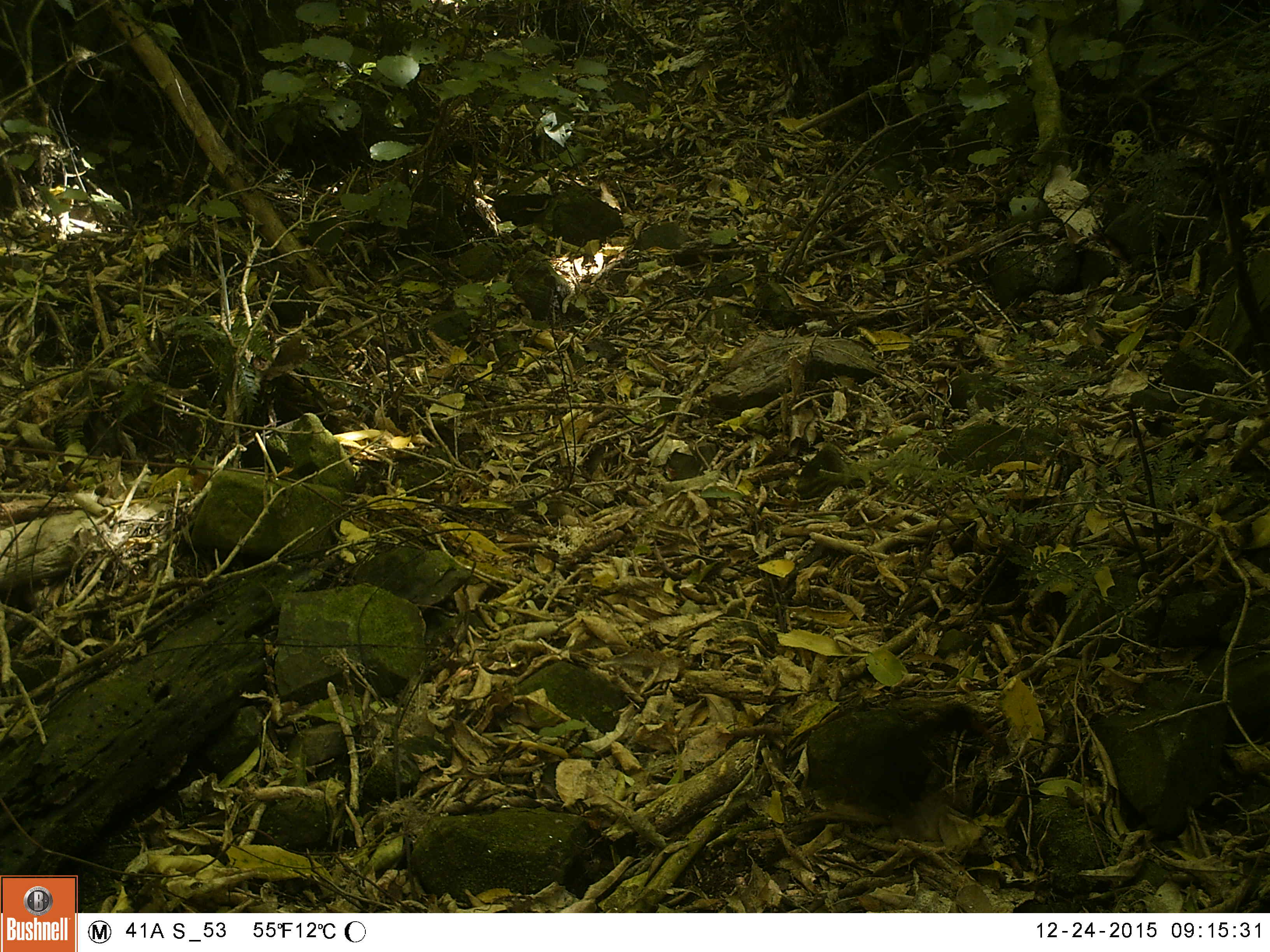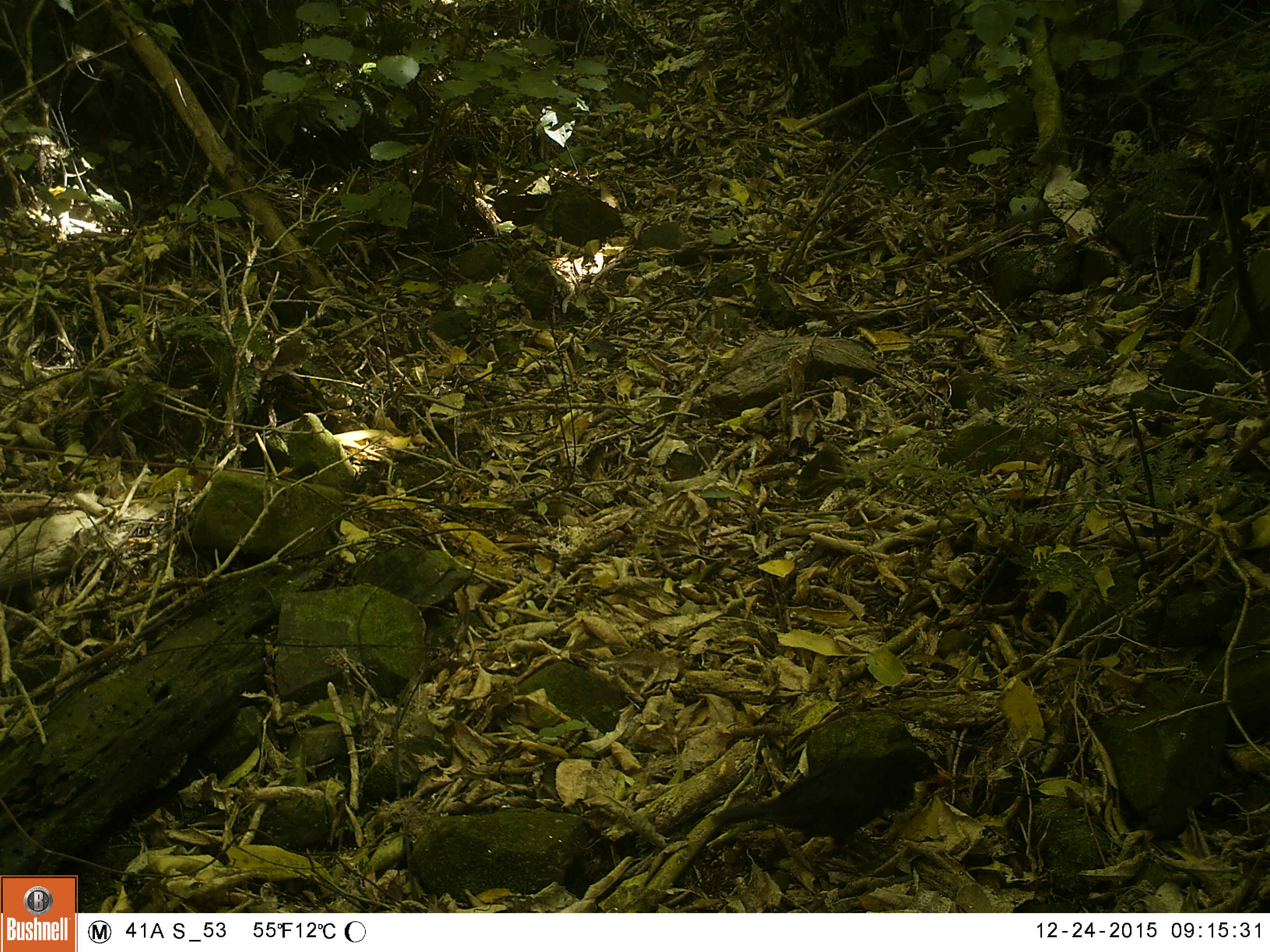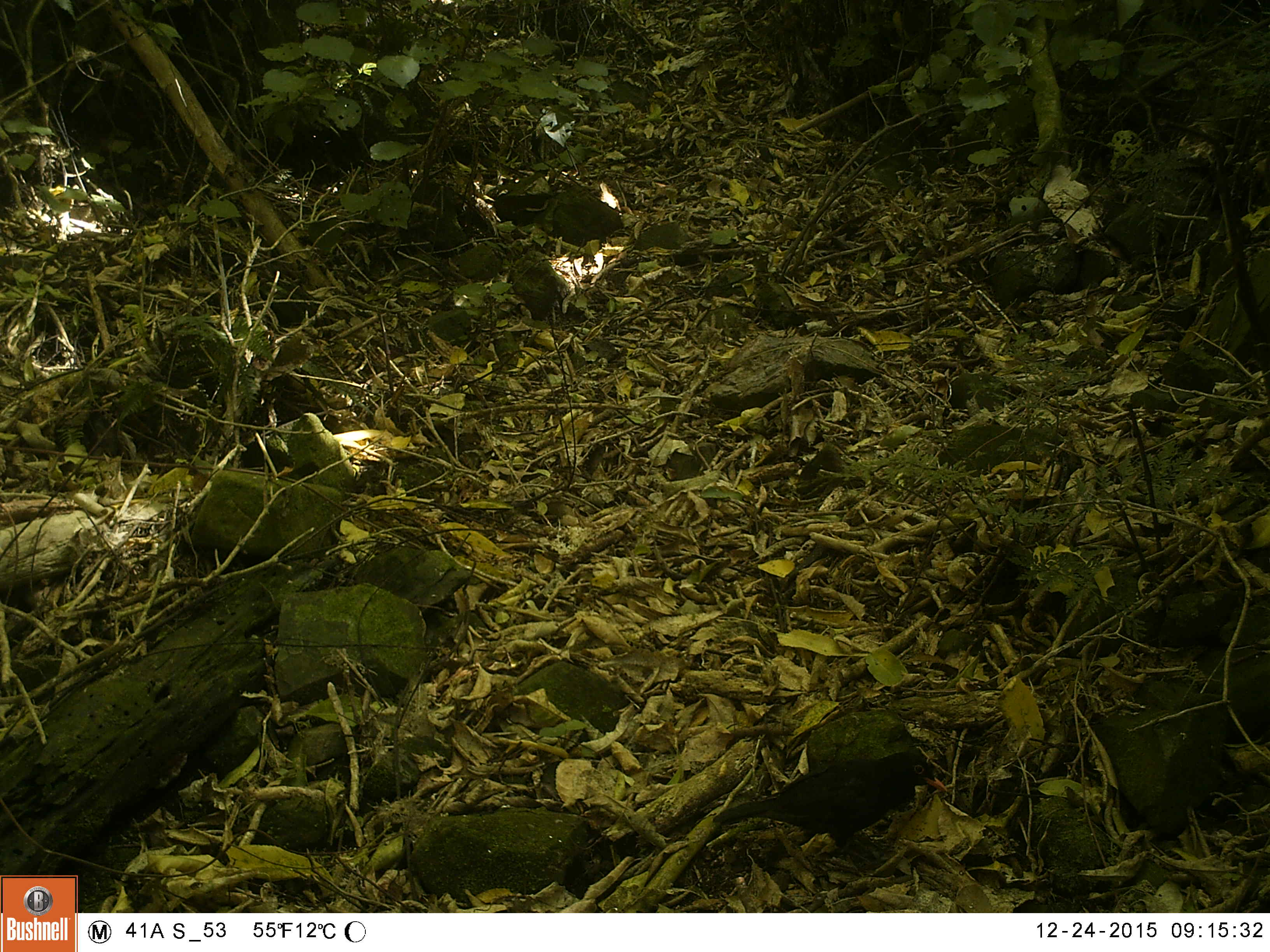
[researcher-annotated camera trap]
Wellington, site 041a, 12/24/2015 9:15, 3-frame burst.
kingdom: Animalia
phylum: Chordata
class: Aves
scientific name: Aves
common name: bird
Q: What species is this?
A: Bird (Aves).